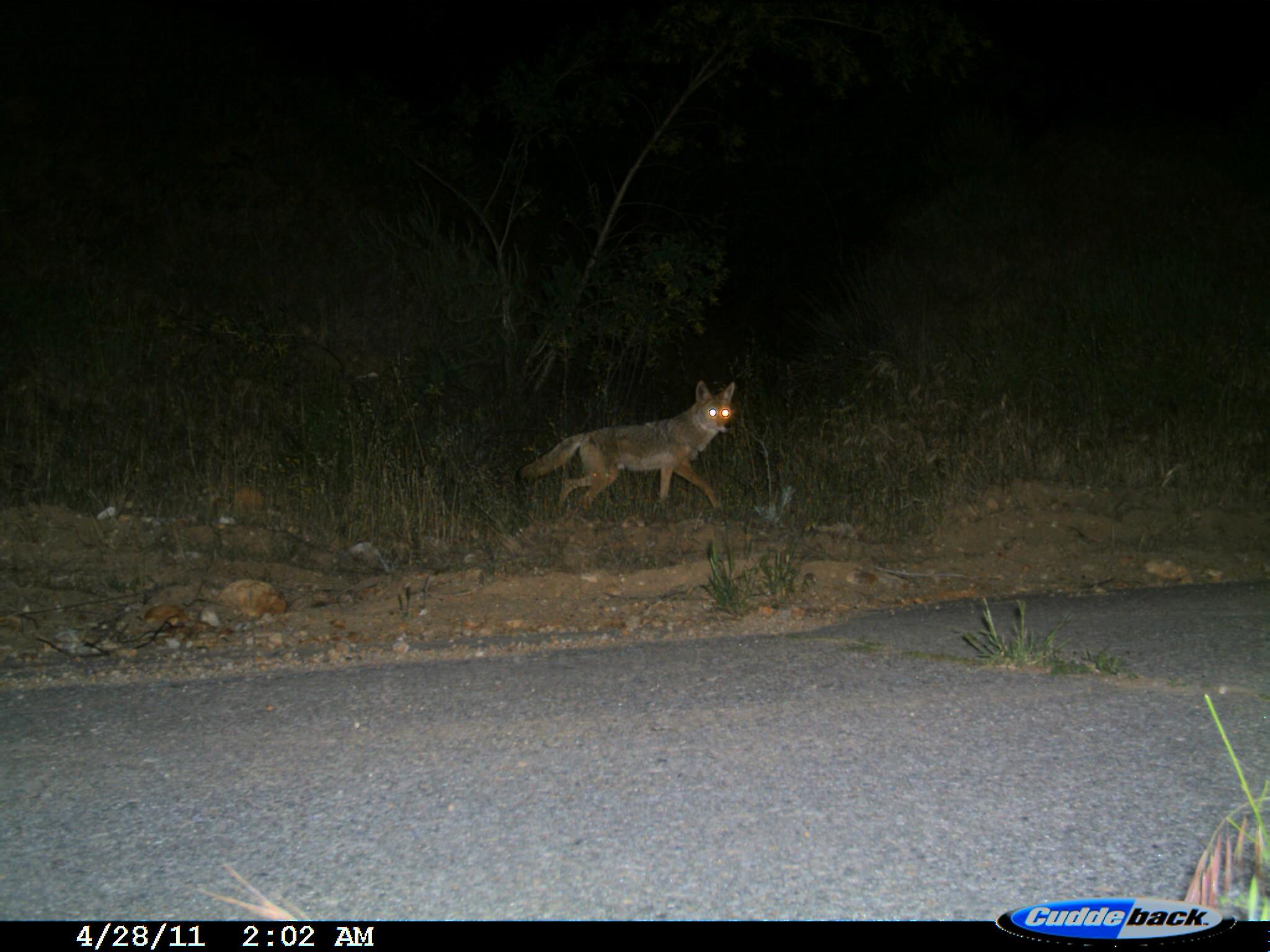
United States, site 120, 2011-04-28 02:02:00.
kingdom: Animalia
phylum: Chordata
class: Mammalia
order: Carnivora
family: Canidae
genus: Canis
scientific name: Canis latrans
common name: coyote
Coyote (Canis latrans).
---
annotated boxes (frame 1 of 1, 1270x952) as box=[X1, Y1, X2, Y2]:
coyote: box=[513, 368, 749, 533]